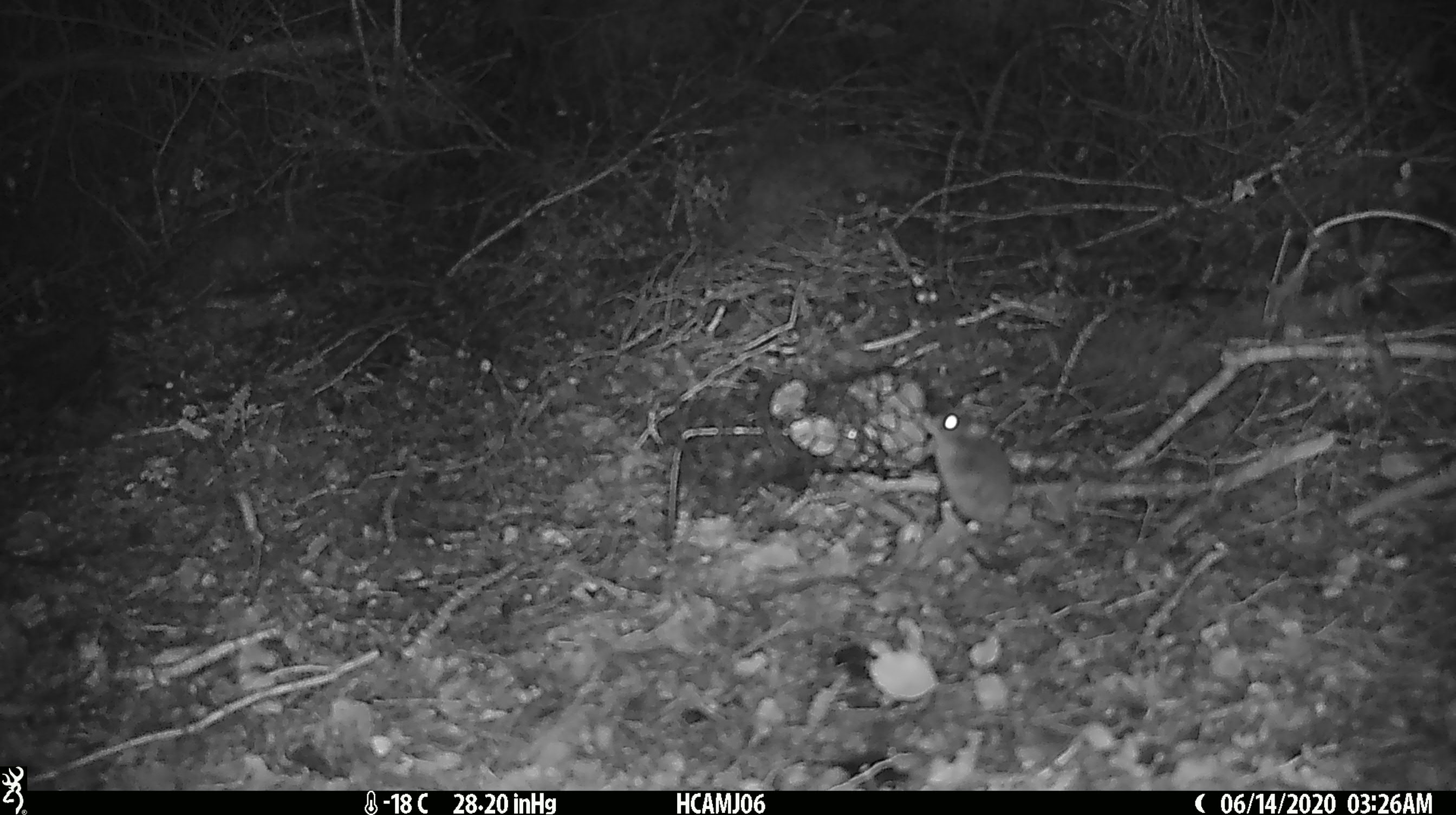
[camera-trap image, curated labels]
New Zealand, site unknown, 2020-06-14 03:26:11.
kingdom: Animalia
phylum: Chordata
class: Mammalia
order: Rodentia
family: Muridae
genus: Mus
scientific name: Mus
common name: mouse